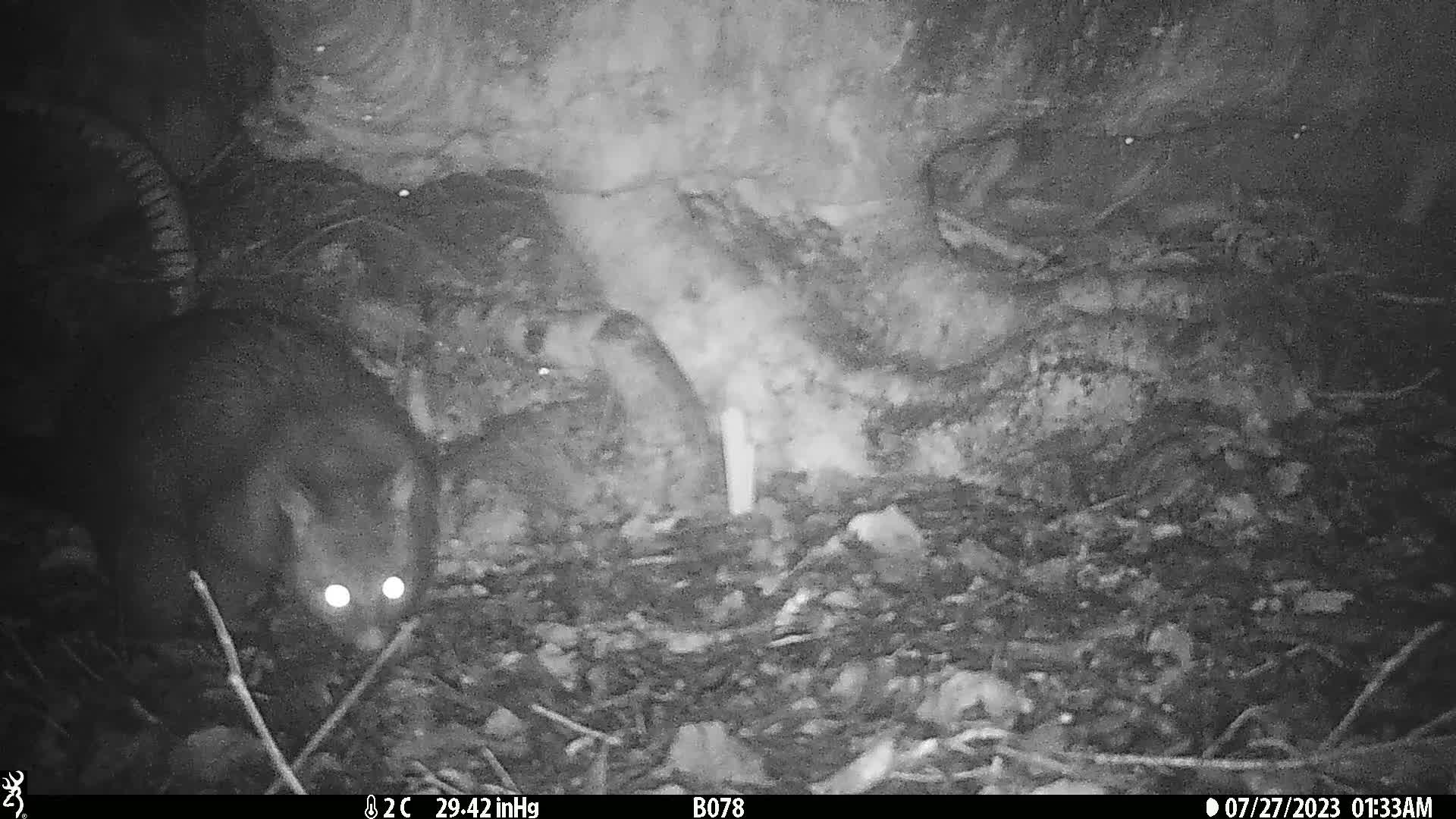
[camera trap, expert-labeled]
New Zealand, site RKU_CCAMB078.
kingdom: Animalia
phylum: Chordata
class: Mammalia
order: Diprotodontia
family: Phalangeridae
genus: Trichosurus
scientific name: Trichosurus vulpecula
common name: common brushtail possum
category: possum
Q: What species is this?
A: Possum (common brushtail possum) (Trichosurus vulpecula).